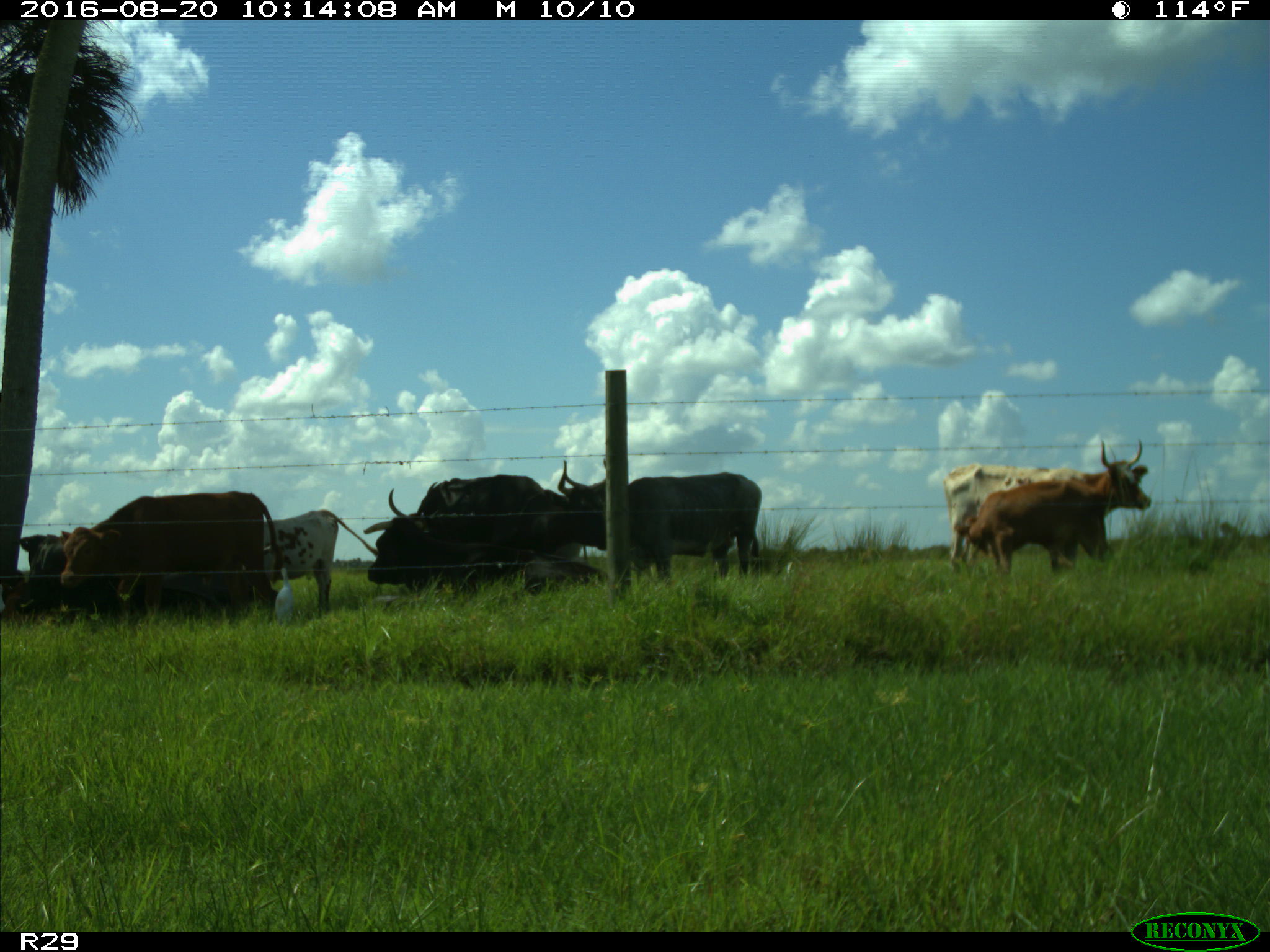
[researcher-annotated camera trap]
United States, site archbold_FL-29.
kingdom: Animalia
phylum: Chordata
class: Mammalia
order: Artiodactyla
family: Bovidae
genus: Bos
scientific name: Bos taurus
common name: domestic cow